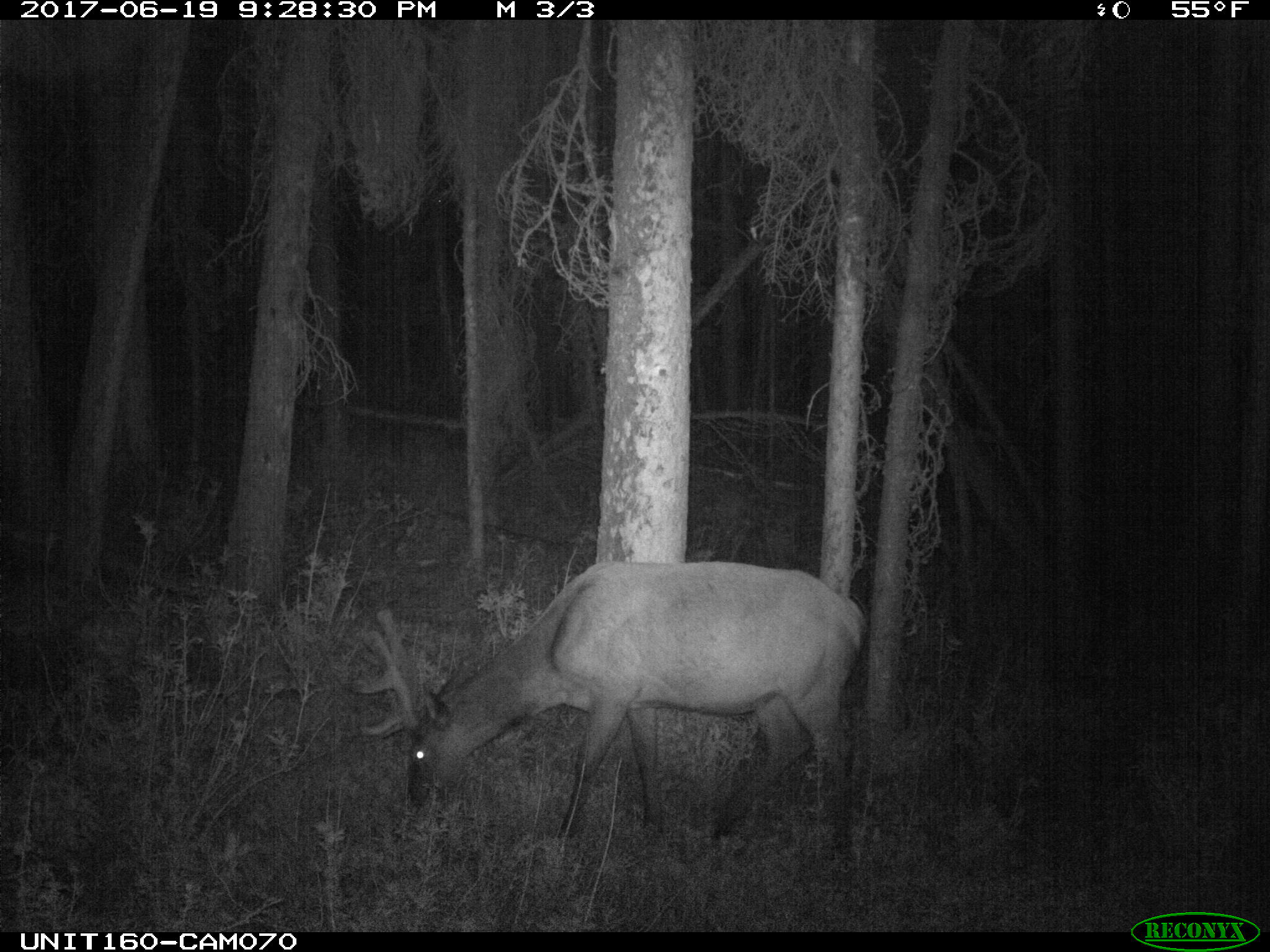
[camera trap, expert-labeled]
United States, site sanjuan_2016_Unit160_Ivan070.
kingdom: Animalia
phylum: Chordata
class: Mammalia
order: Artiodactyla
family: Cervidae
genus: Cervus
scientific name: Cervus elaphus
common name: red deer